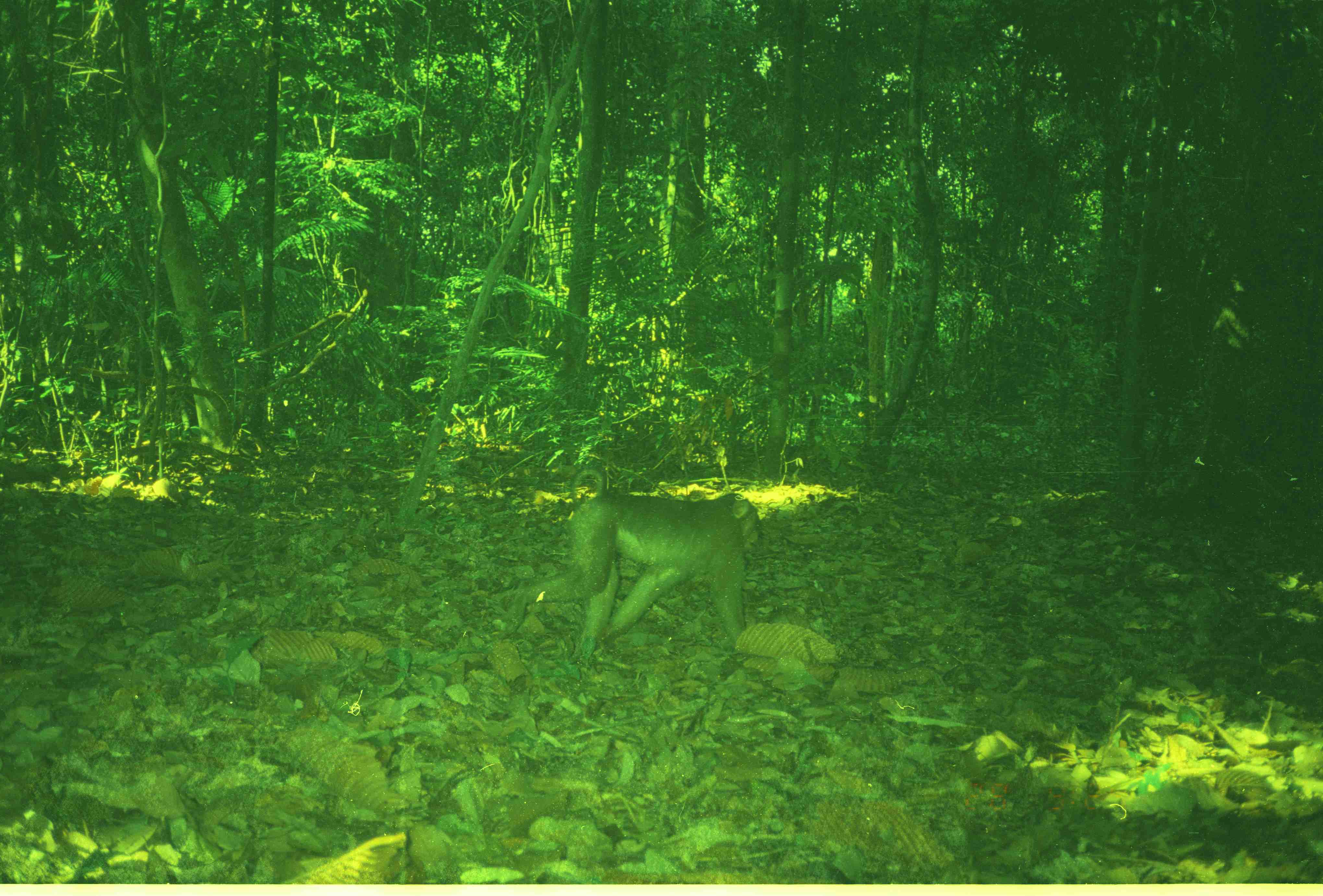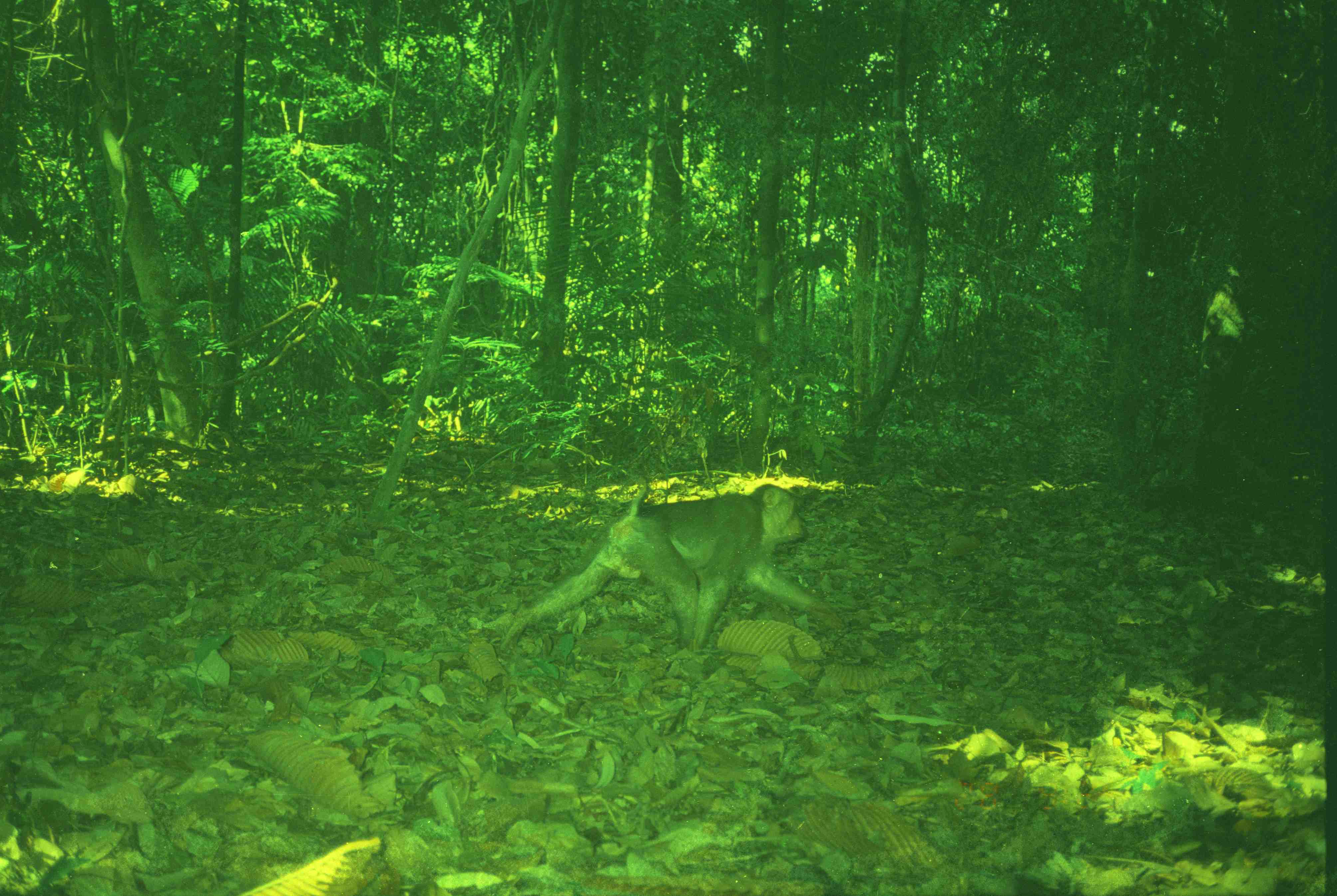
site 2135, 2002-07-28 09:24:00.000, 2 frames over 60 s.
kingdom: Animalia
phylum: Chordata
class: Mammalia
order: Primates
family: Cercopithecidae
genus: Macaca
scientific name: Macaca nemestrina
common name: southern pig-tailed macaque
Macaca nemestrina (southern pig-tailed macaque), count 1.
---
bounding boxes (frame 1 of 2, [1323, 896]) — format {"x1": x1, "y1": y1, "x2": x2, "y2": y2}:
macaca nemestrina: {"x1": 499, "y1": 466, "x2": 761, "y2": 664}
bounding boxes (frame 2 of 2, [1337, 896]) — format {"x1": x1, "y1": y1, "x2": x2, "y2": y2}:
macaca nemestrina: {"x1": 501, "y1": 473, "x2": 846, "y2": 658}